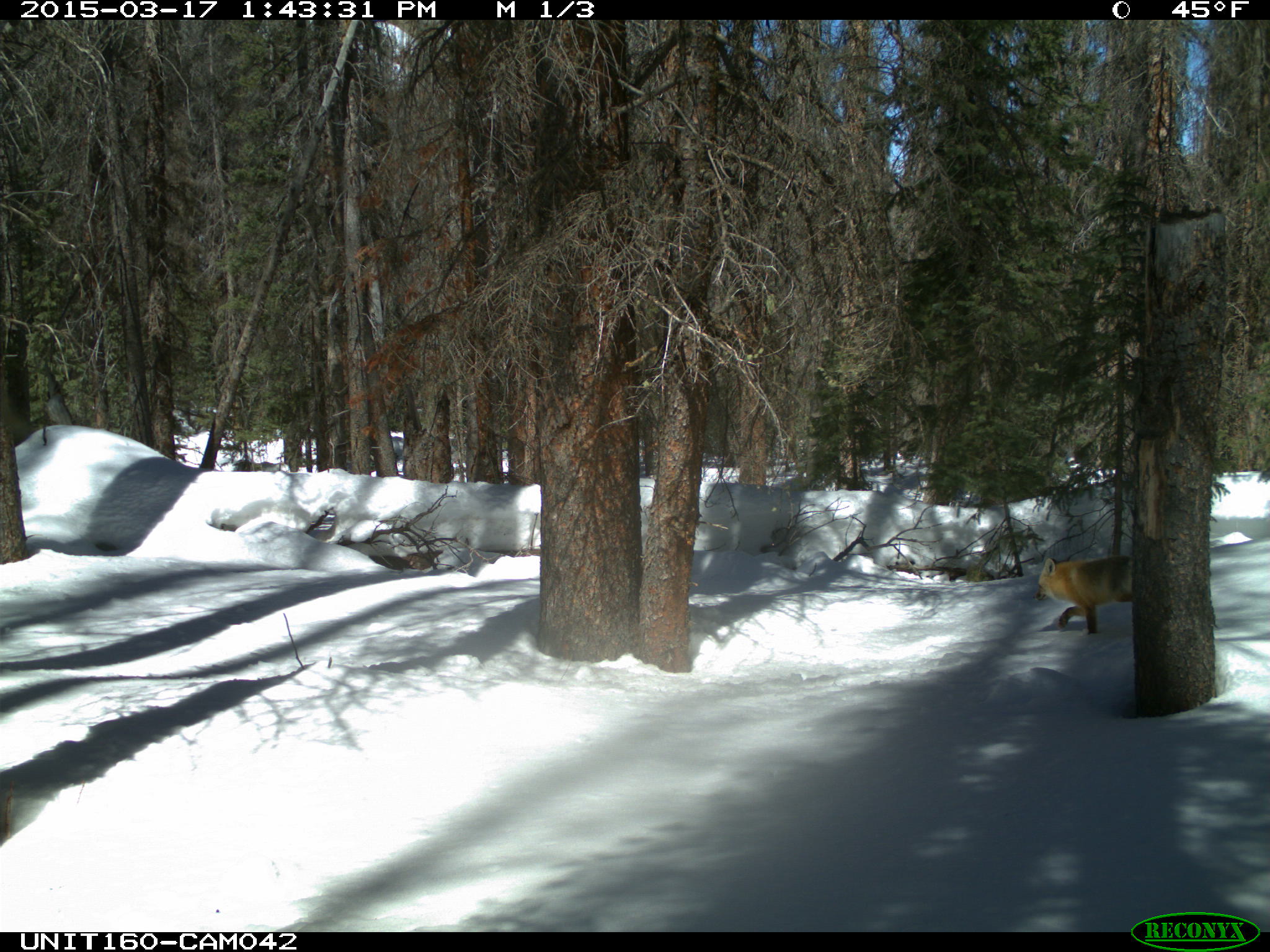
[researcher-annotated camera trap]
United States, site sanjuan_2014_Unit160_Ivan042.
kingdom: Animalia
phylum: Chordata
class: Mammalia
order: Carnivora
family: Canidae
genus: Vulpes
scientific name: Vulpes vulpes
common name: red fox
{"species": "Vulpes vulpes (red fox)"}